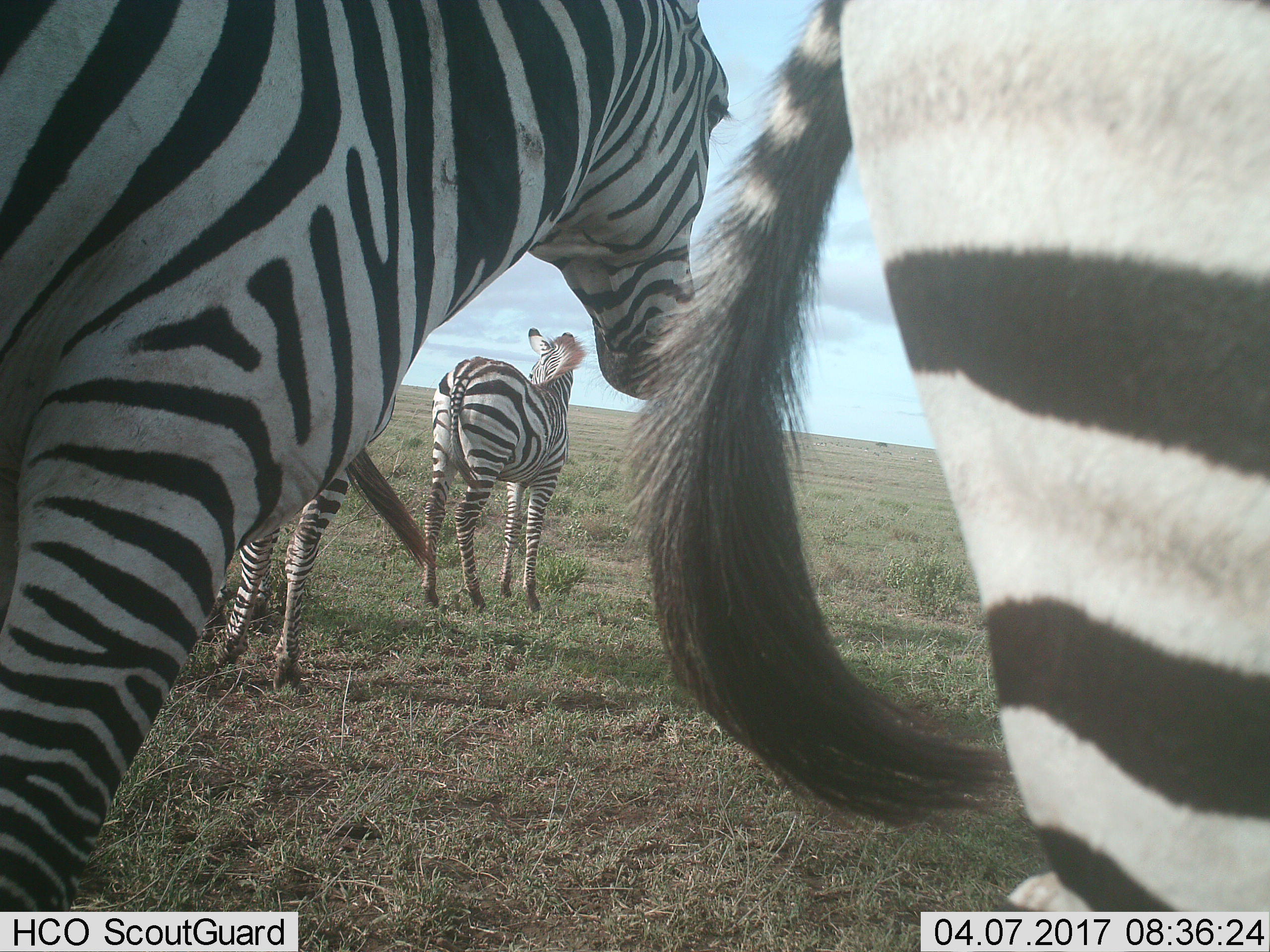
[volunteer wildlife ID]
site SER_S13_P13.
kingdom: Animalia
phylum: Chordata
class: Mammalia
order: Perissodactyla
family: Equidae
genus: Equus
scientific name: Equus quagga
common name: plains zebra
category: zebraplains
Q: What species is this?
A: Zebraplains (plains zebra) (Equus quagga).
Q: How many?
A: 4.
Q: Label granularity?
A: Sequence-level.